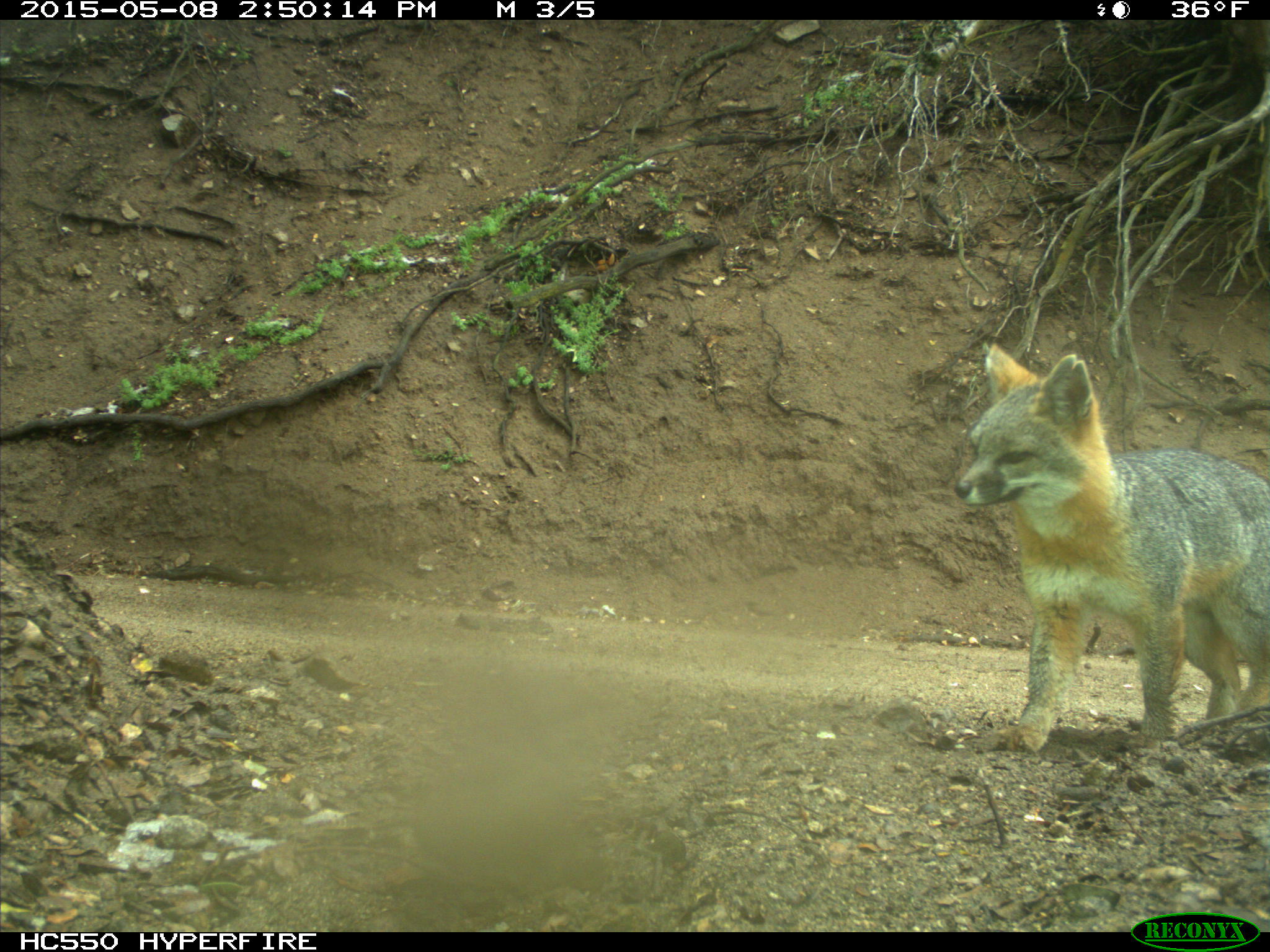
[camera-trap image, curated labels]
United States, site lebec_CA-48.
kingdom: Animalia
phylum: Chordata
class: Mammalia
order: Carnivora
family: Canidae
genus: Urocyon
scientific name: Urocyon cinereoargenteus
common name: gray fox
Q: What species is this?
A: Urocyon cinereoargenteus (gray fox).